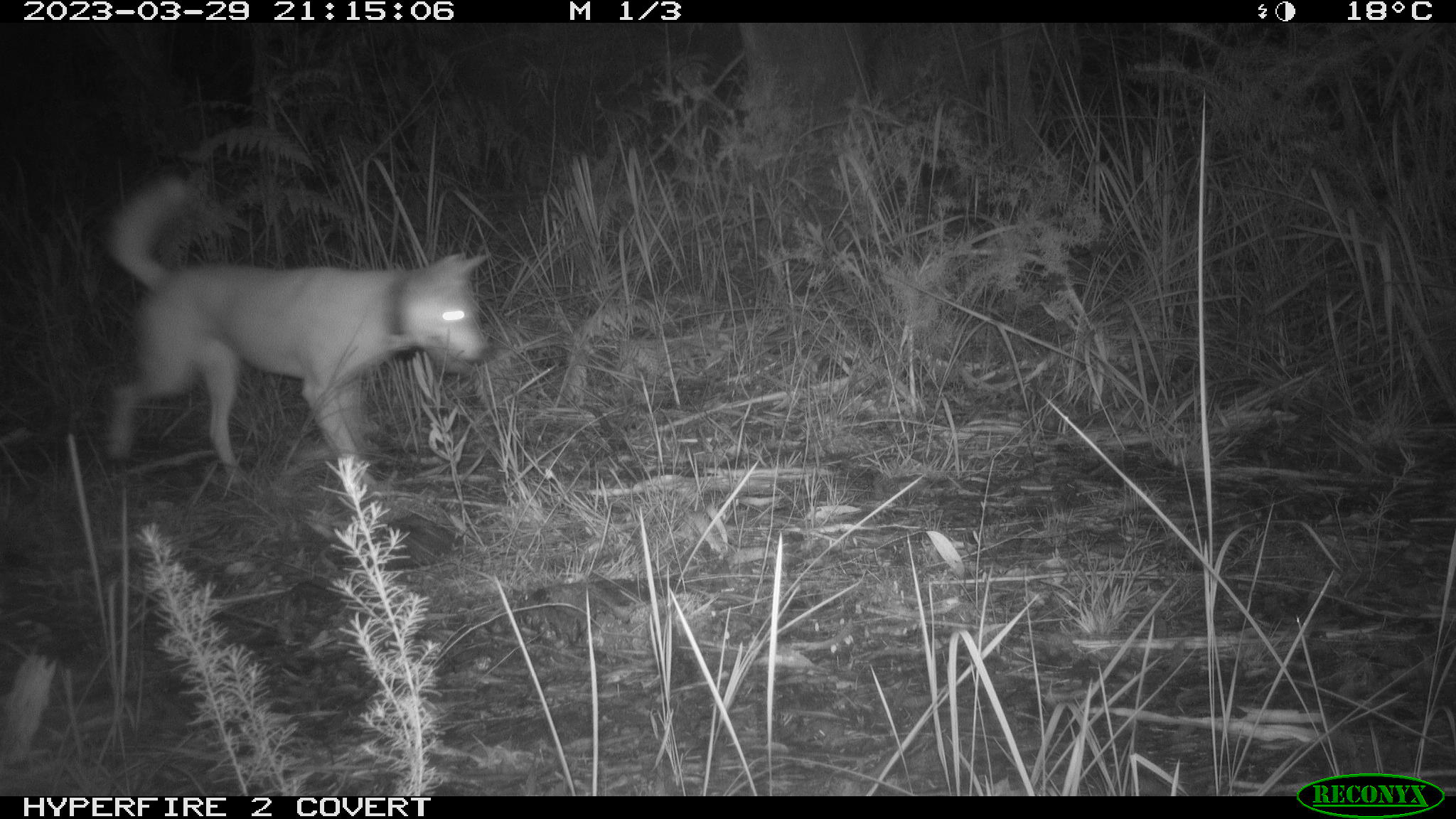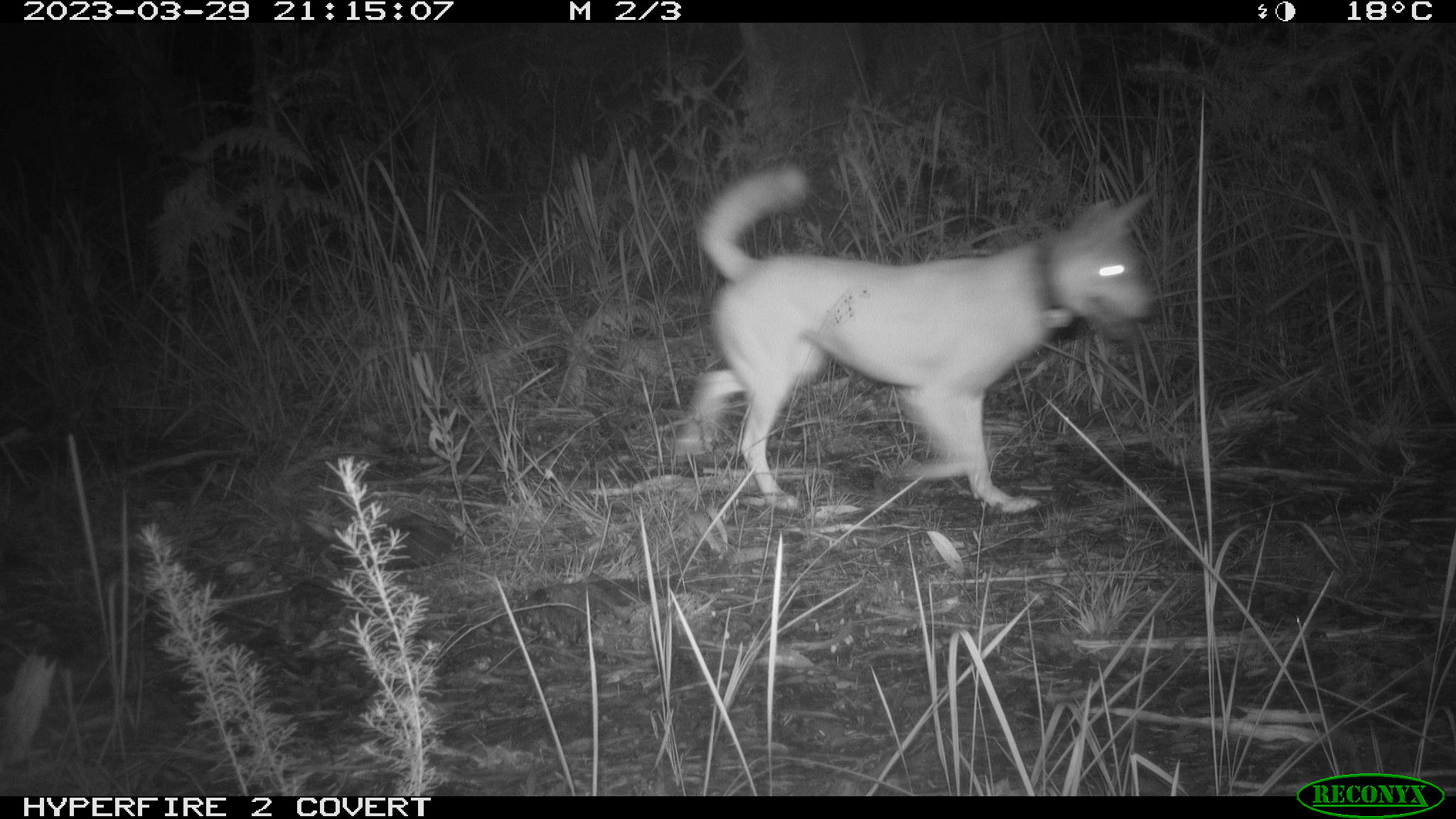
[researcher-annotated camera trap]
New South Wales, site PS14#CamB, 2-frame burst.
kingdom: Animalia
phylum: Chordata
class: Mammalia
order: Carnivora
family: Canidae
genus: Canis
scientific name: Canis familiaris dingo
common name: dingo